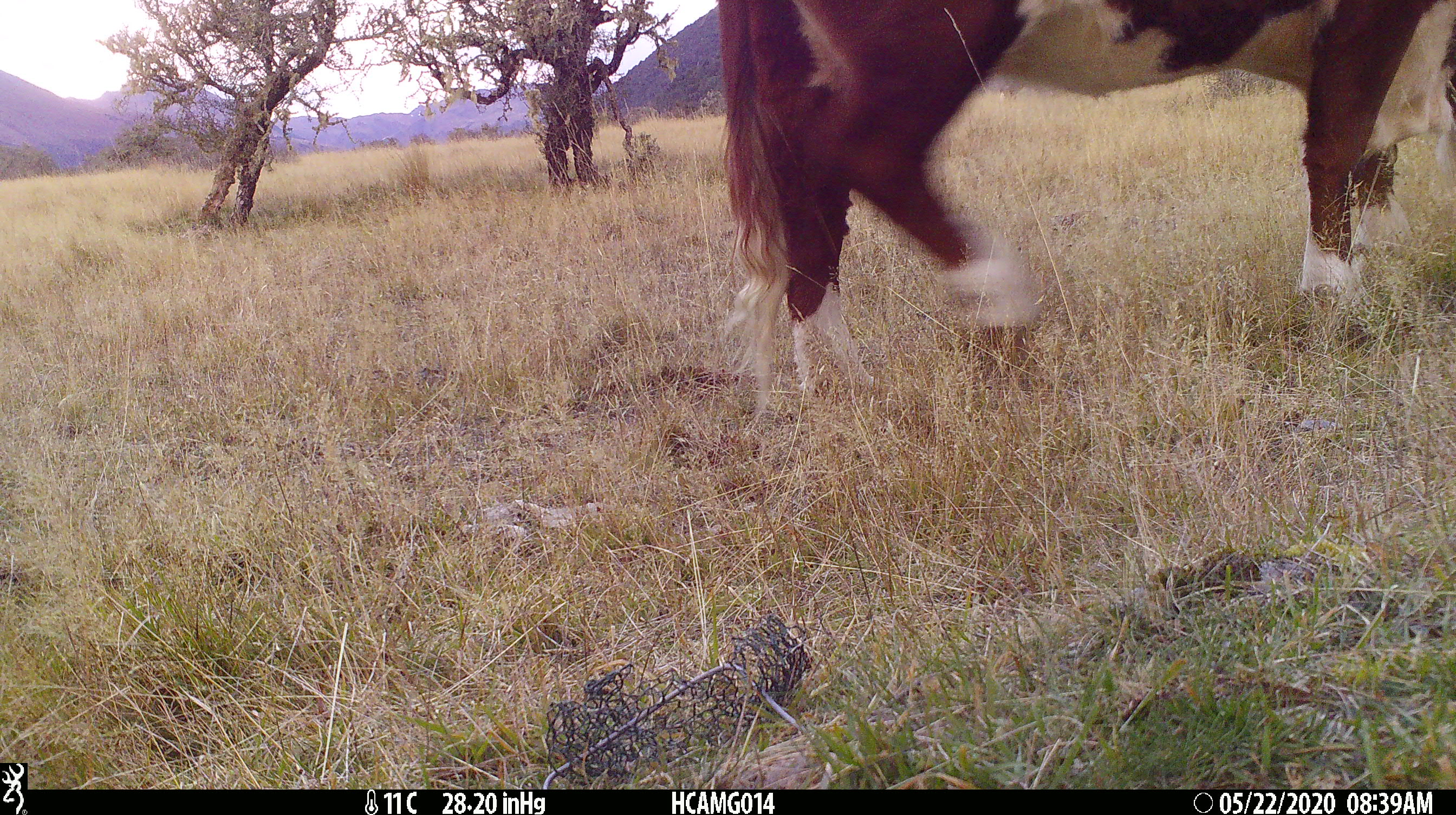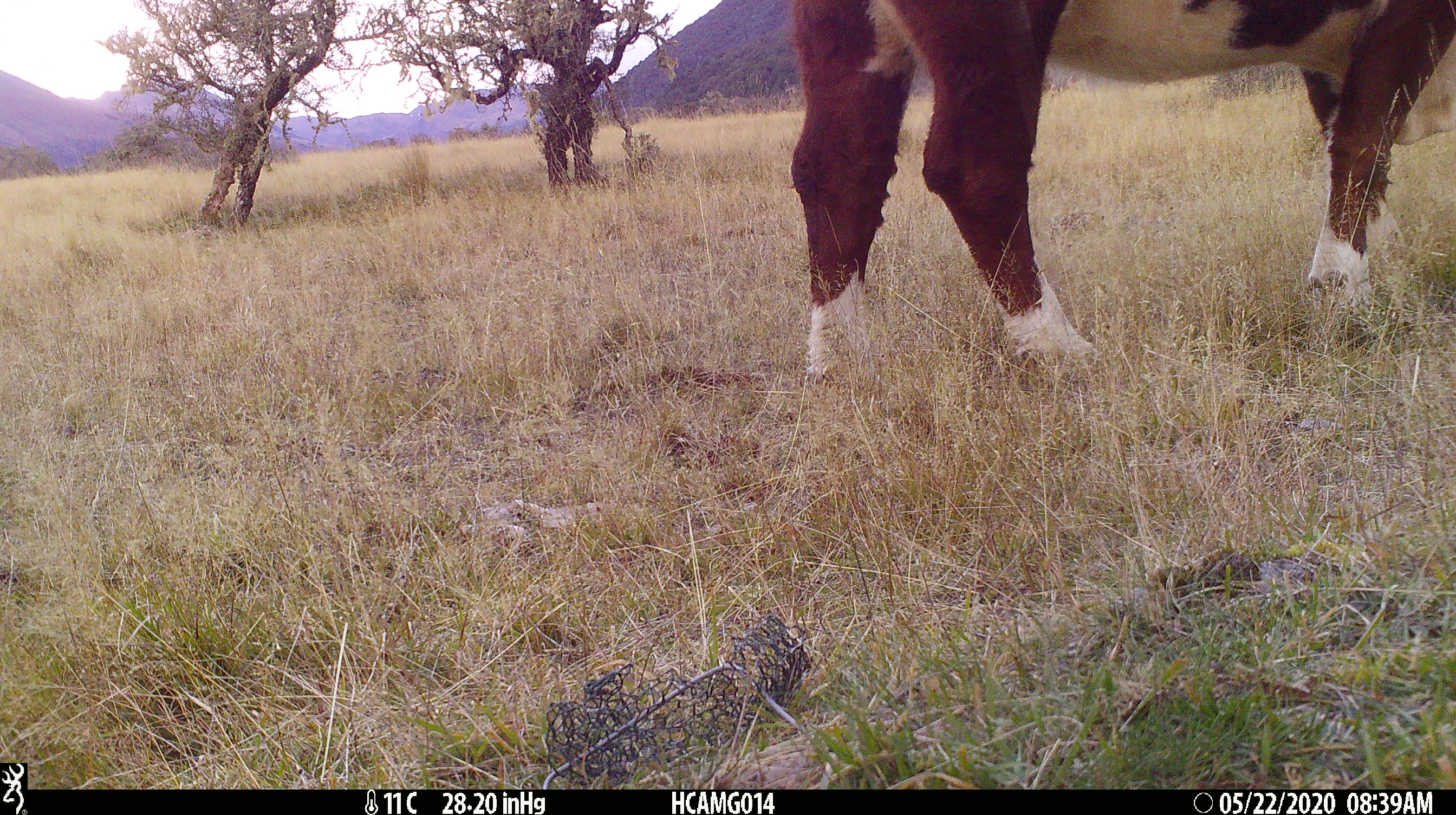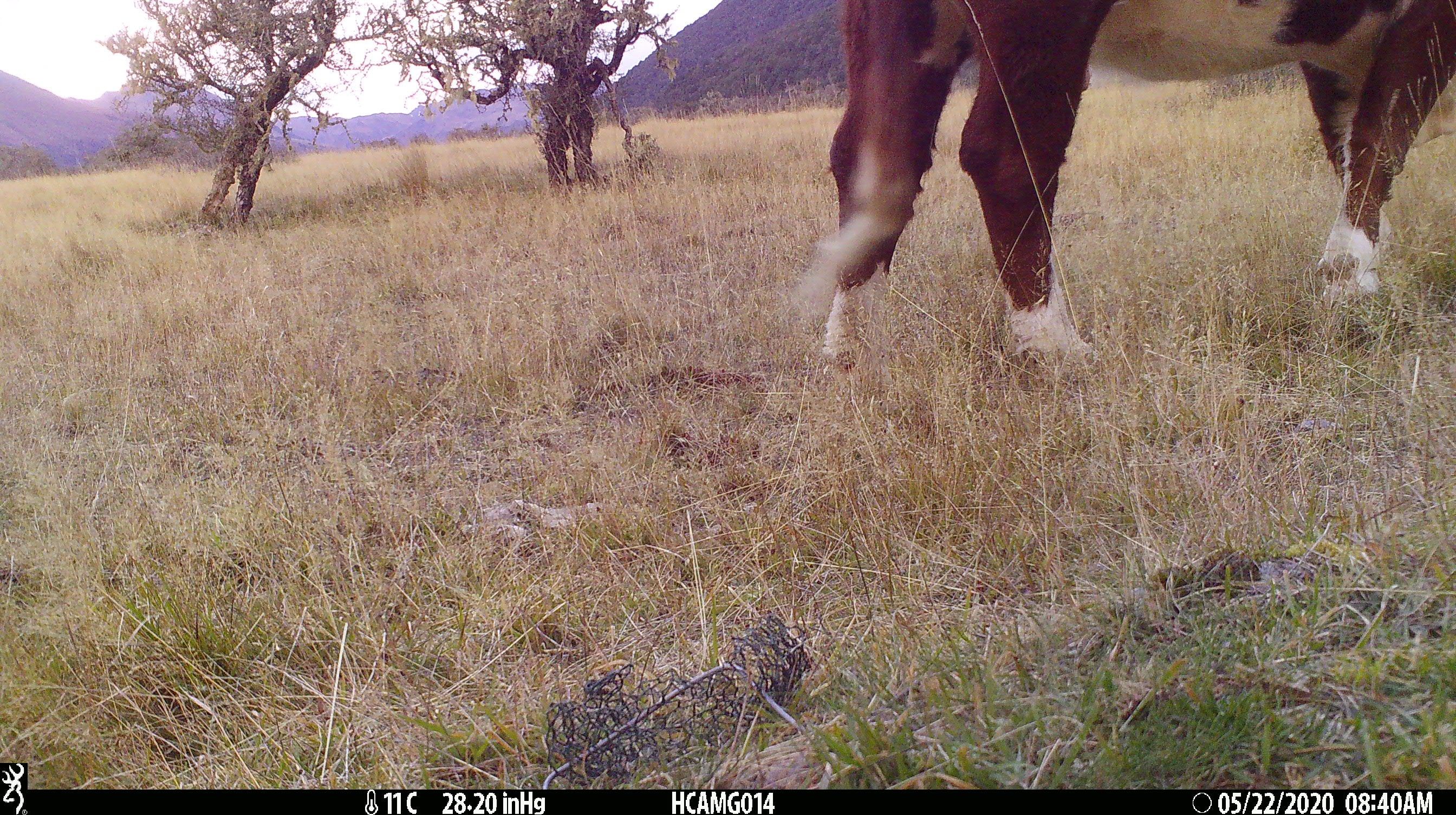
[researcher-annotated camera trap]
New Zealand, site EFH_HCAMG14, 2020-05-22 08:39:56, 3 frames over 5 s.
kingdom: Animalia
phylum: Chordata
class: Mammalia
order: Artiodactyla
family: Bovidae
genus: Bos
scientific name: Bos taurus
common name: domestic cow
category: cow